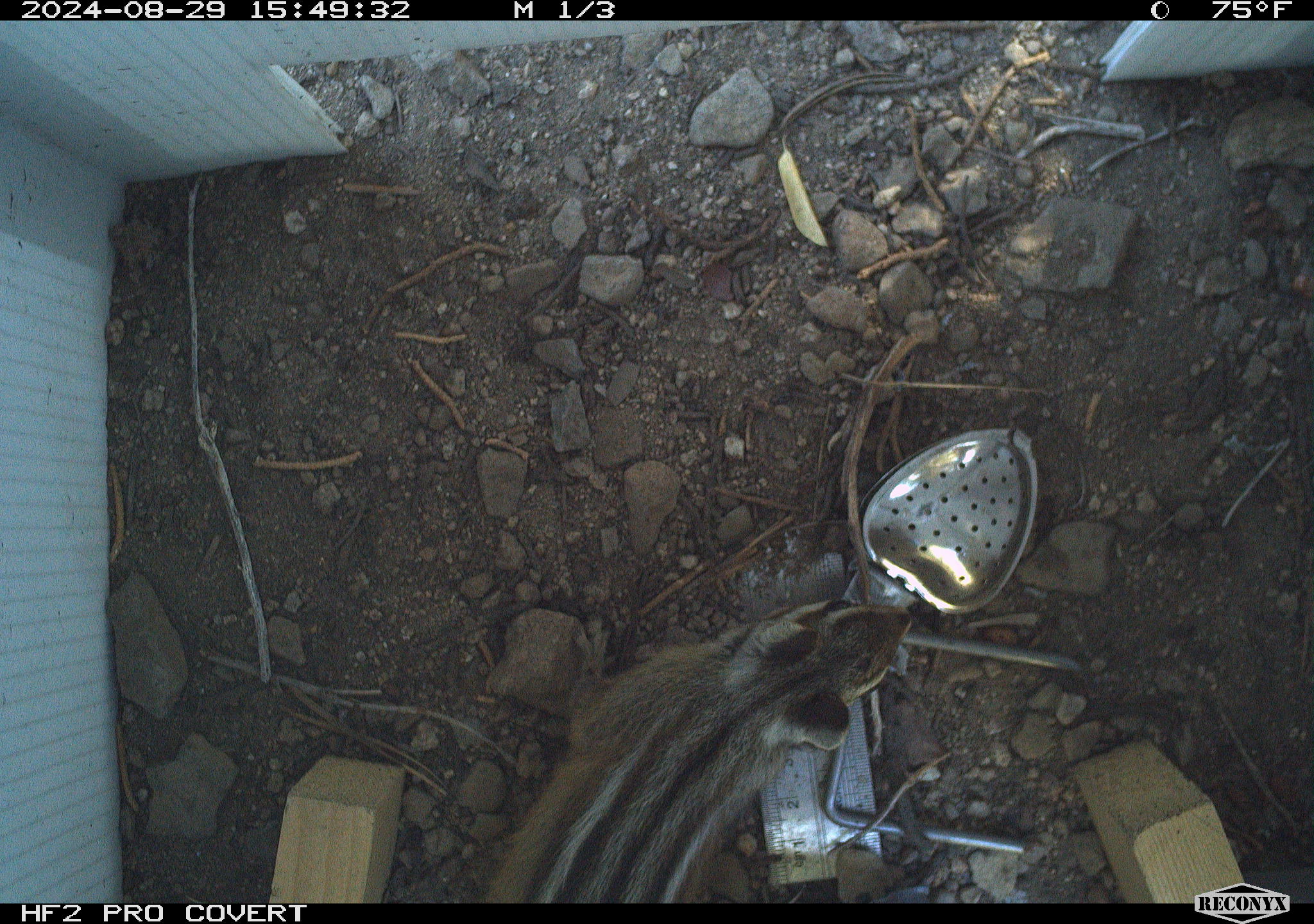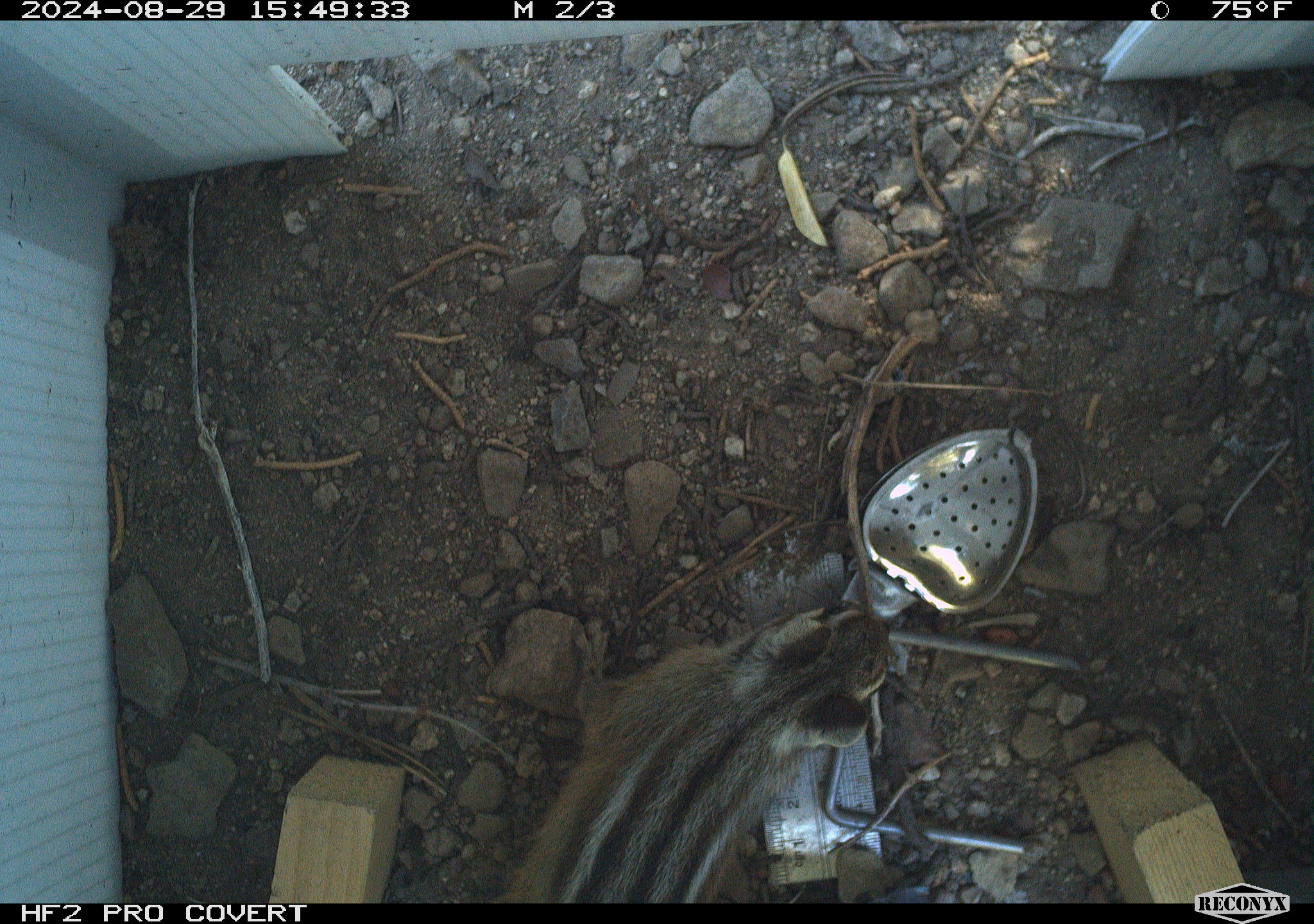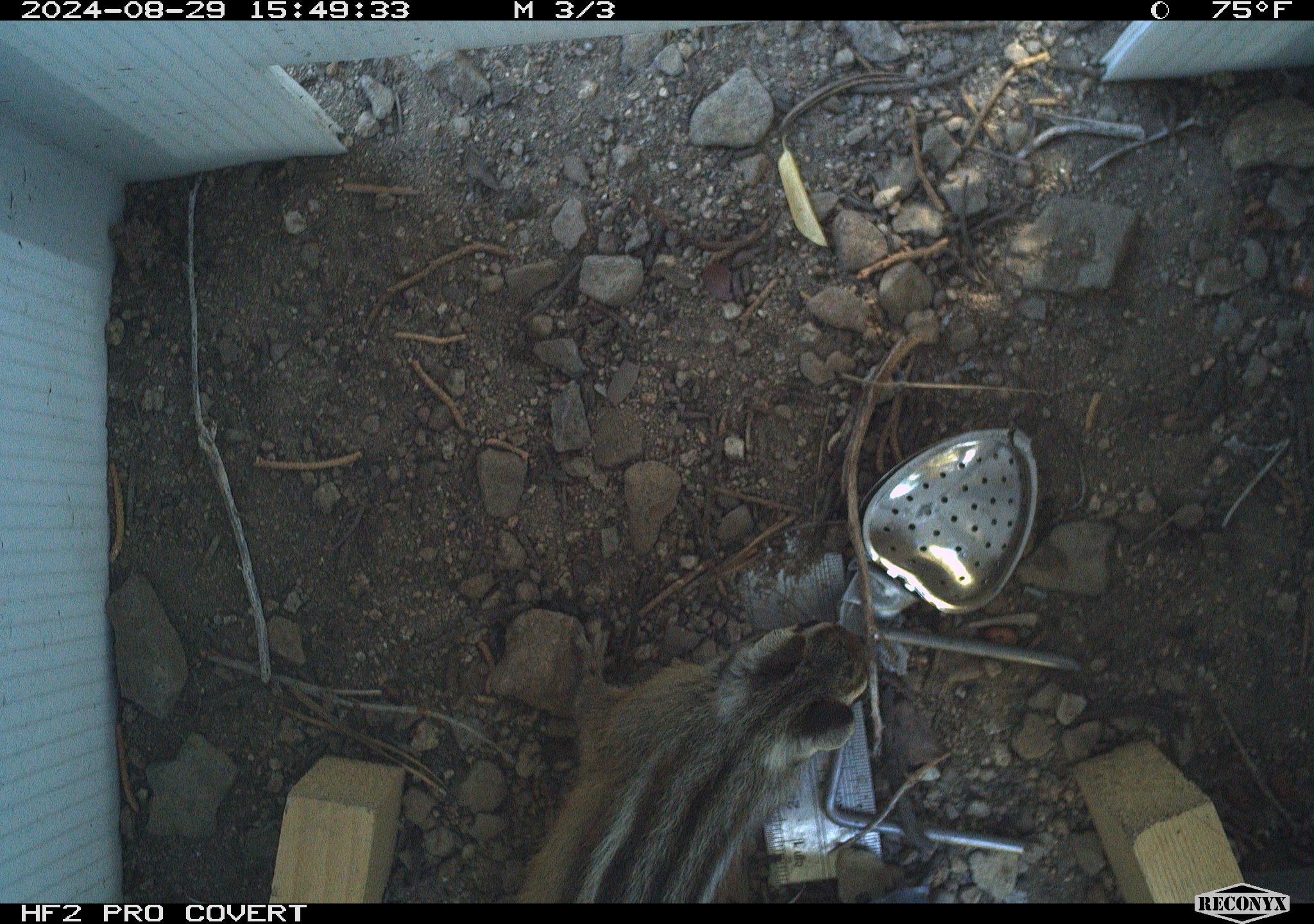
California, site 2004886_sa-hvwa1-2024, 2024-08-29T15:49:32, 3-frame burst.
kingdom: Animalia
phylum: Chordata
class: Mammalia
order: Rodentia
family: Sciuridae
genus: Neotamias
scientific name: Neotamias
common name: western chipmunks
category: neotamias species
Neotamias species (western chipmunks) (Neotamias).